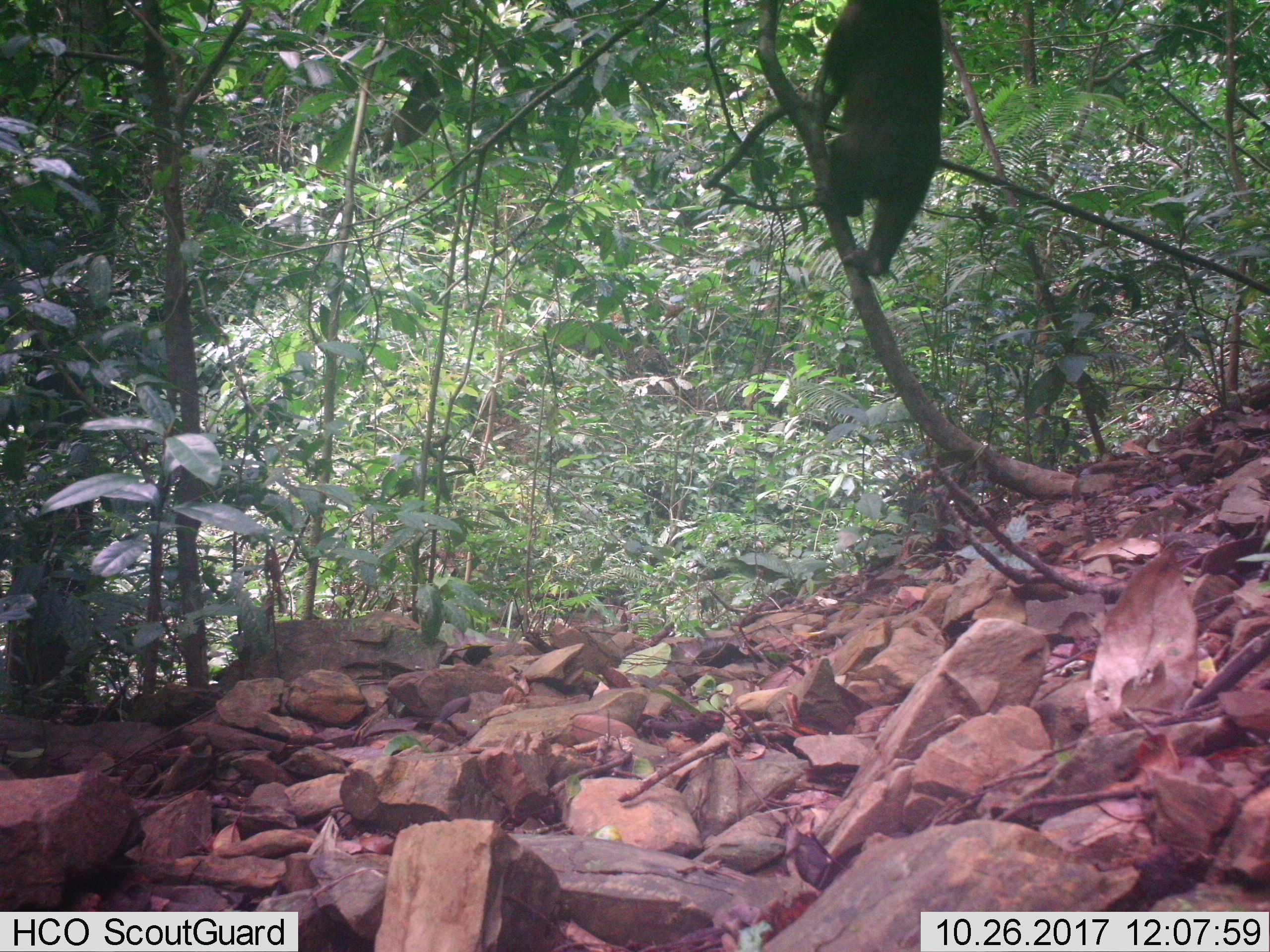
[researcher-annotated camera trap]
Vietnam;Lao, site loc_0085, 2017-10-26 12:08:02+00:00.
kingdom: Animalia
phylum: Chordata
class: Mammalia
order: Primates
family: Cercopithecidae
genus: Macaca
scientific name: Macaca arctoides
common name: stump-tailed macaque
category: stump tailed macaque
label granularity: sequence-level